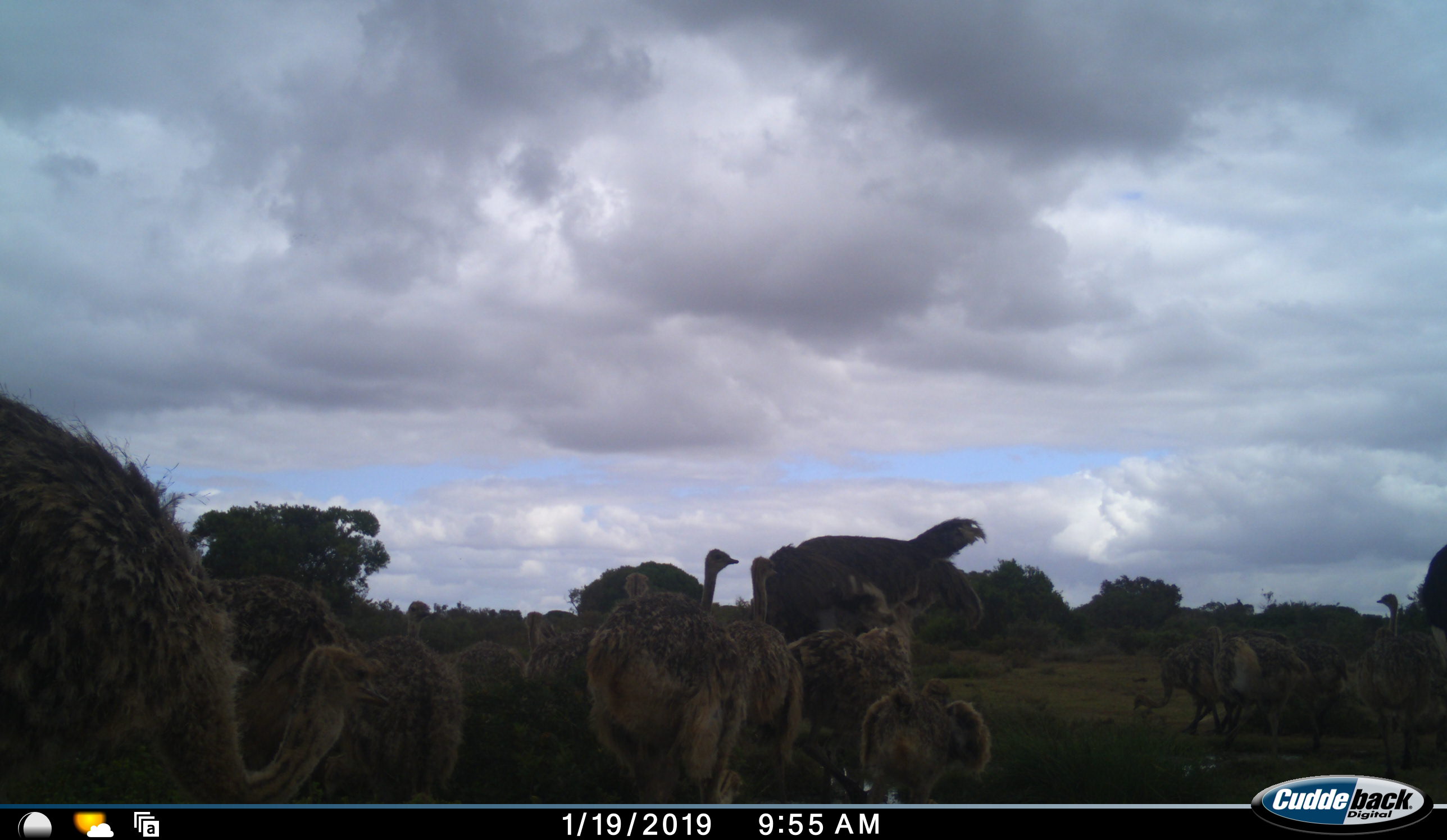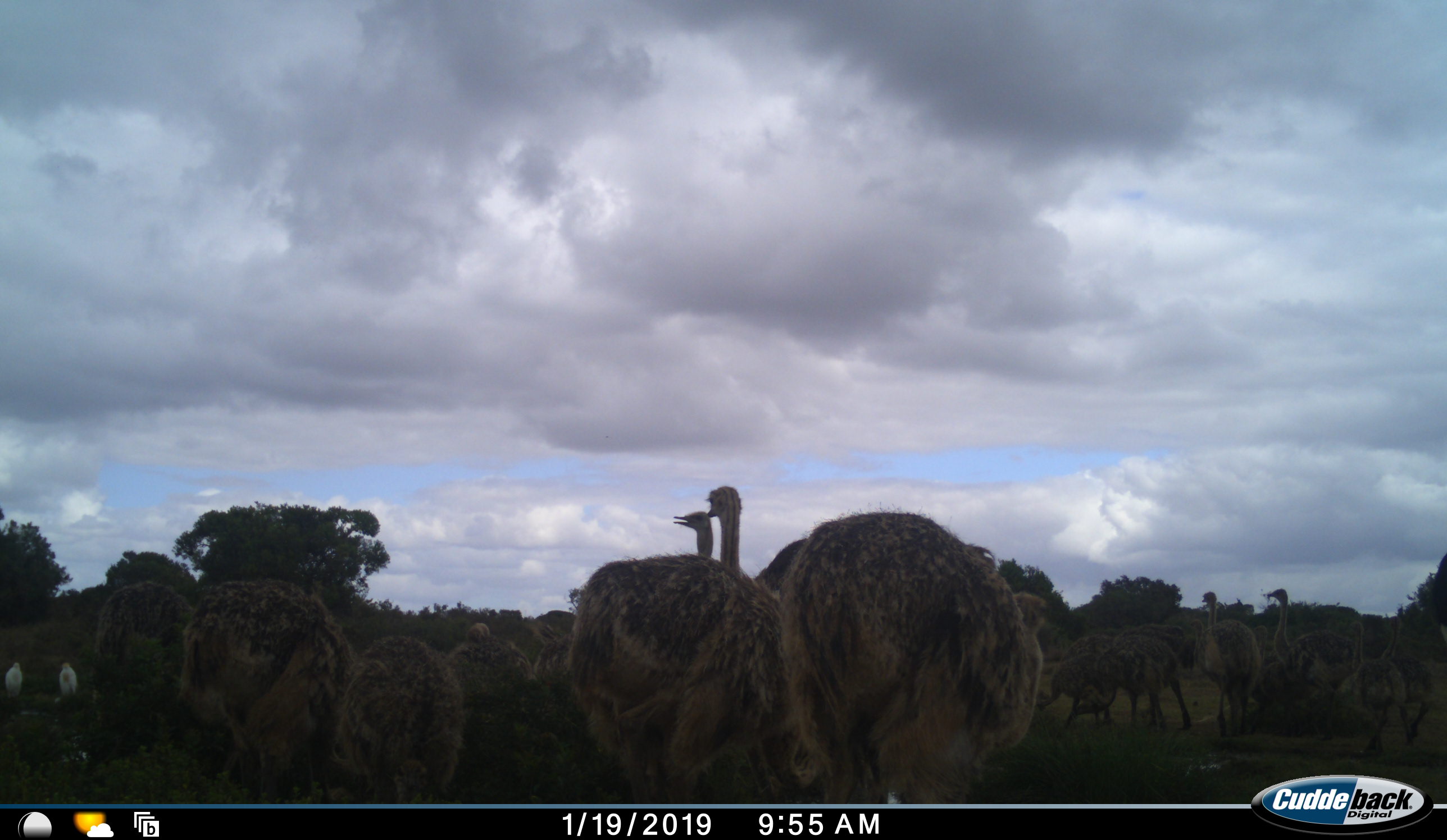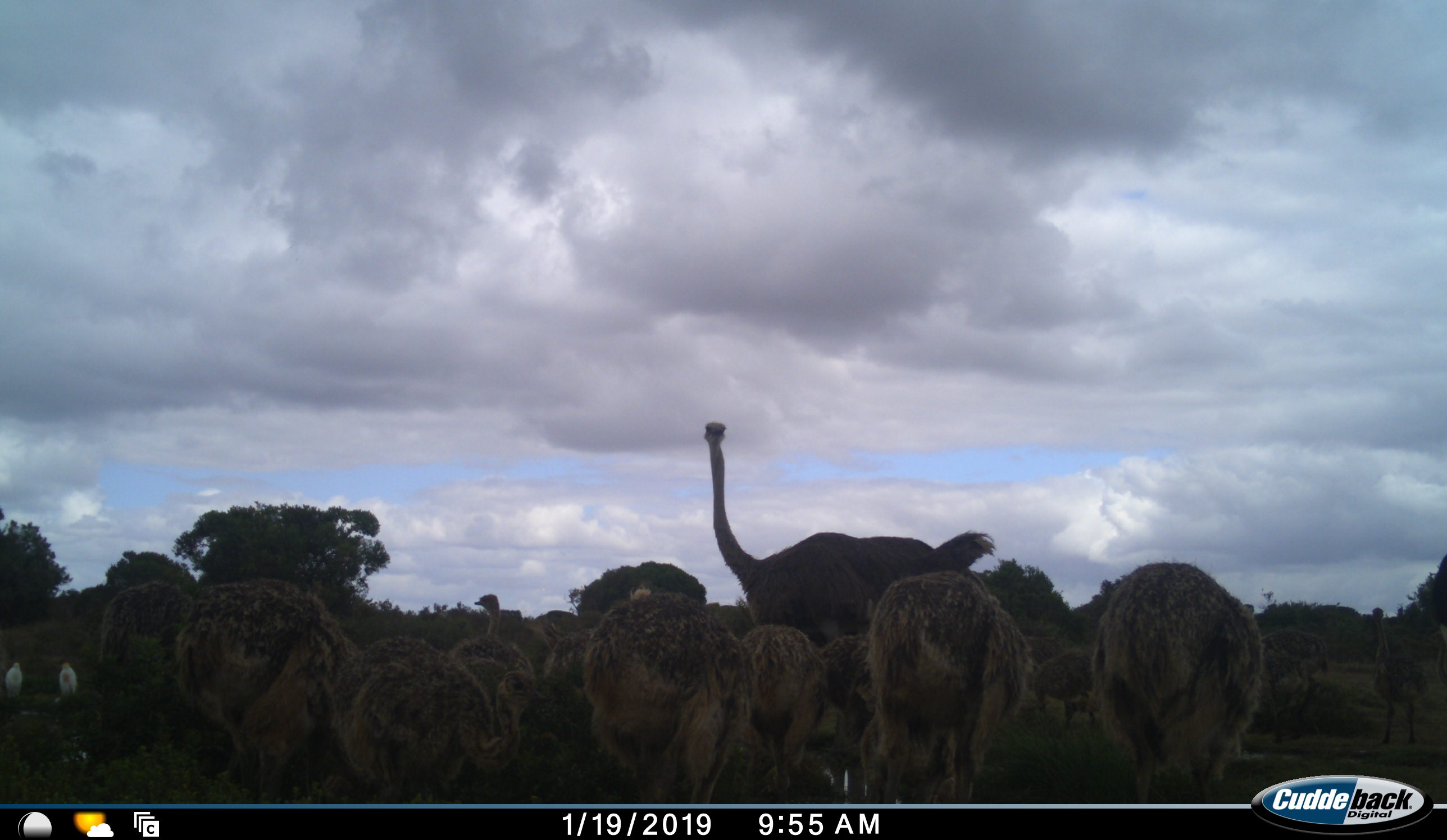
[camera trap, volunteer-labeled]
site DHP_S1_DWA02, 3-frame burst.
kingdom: Animalia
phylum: Chordata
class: Aves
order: Struthioniformes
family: Struthionidae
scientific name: Struthionidae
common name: ostrich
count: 11-50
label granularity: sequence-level